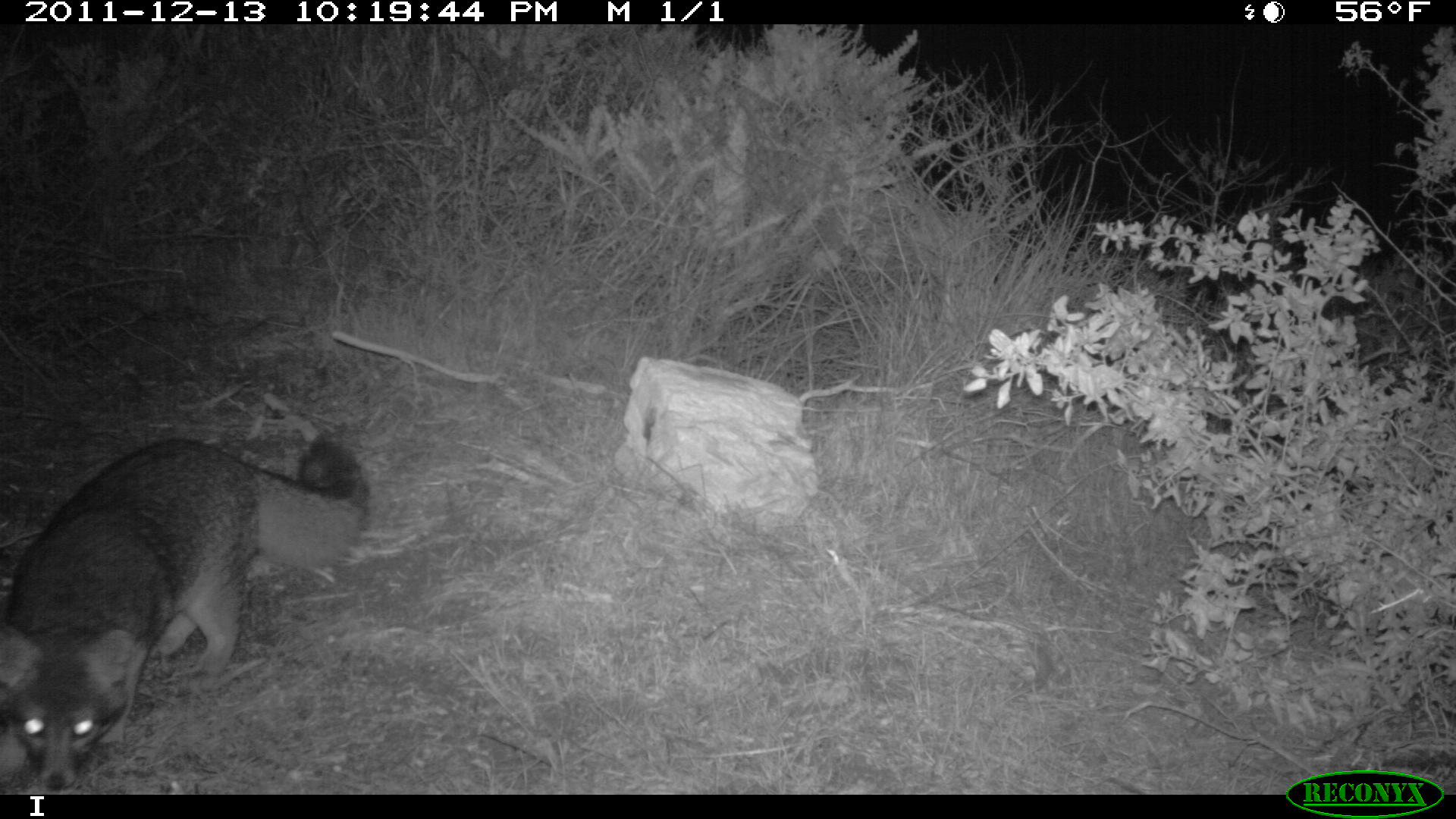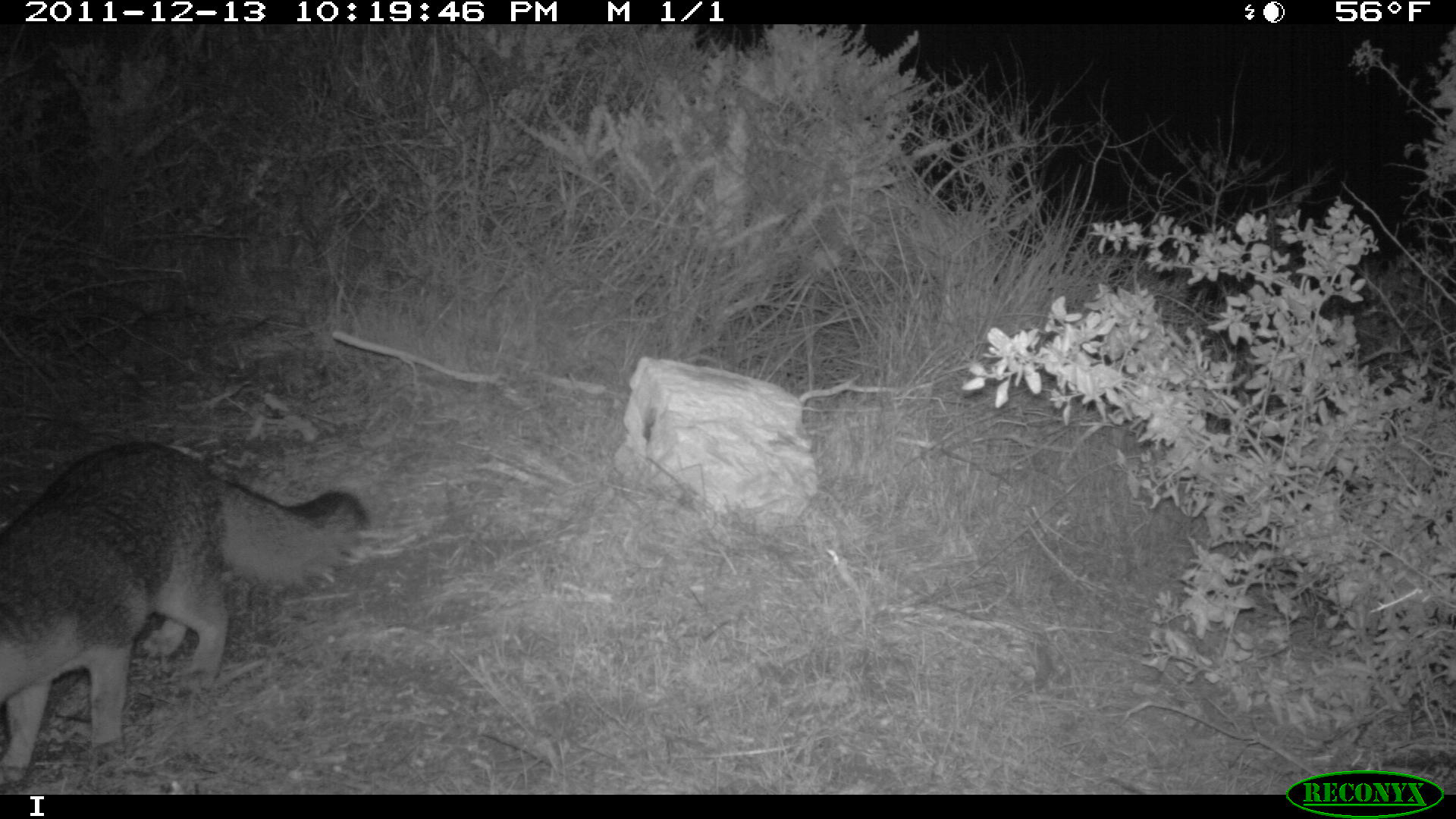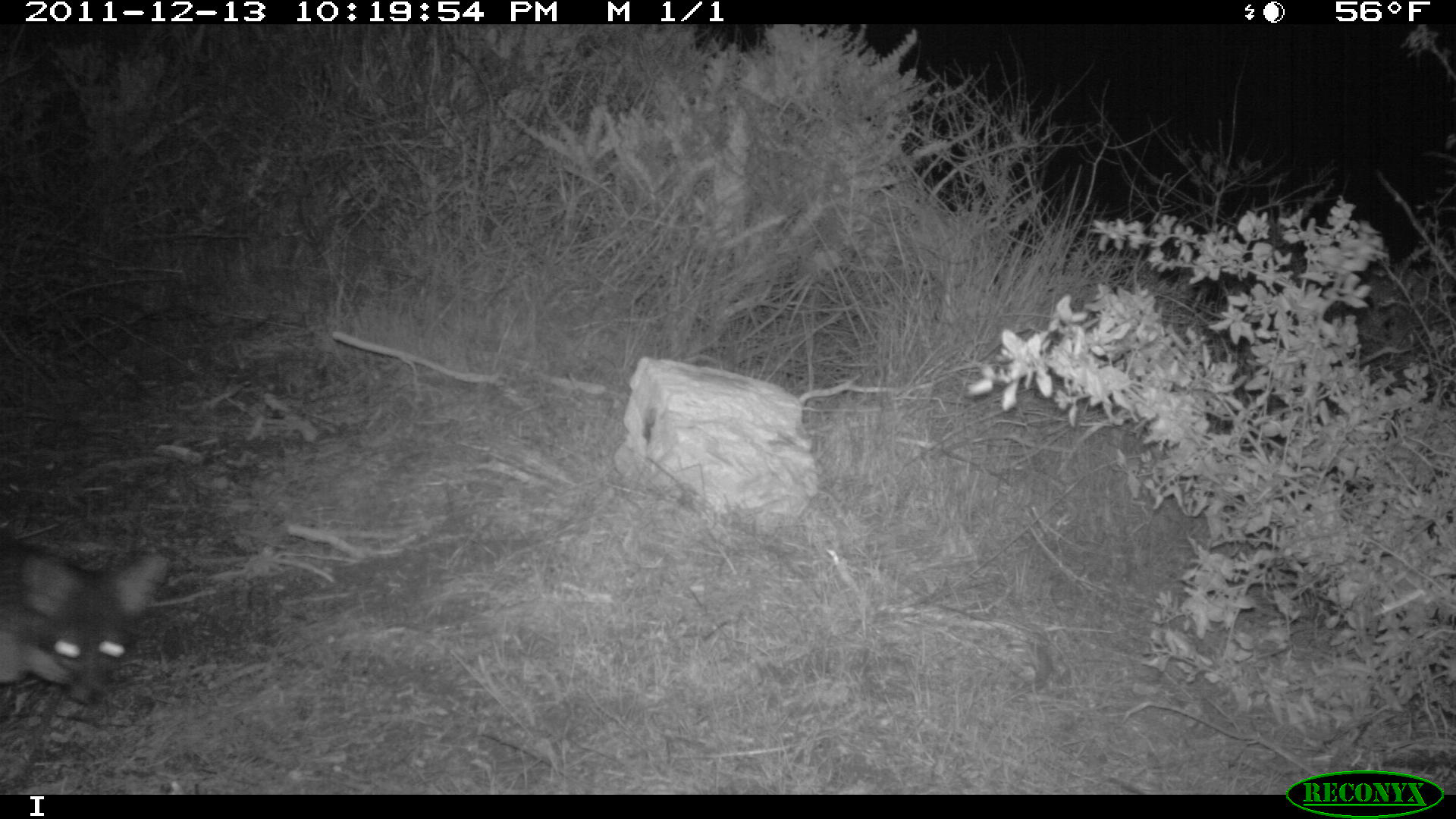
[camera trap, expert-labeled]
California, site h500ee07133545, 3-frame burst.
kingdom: Animalia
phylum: Chordata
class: Mammalia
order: Carnivora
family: Canidae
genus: Urocyon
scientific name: Urocyon littoralis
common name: island fox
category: fox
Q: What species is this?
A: Fox (island fox) (Urocyon littoralis).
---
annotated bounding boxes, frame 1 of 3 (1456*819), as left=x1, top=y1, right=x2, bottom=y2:
fox: left=0, top=431, right=371, bottom=791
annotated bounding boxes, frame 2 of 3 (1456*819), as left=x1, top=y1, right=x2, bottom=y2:
fox: left=0, top=441, right=368, bottom=795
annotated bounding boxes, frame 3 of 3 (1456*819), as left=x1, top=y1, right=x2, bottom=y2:
fox: left=0, top=548, right=172, bottom=701